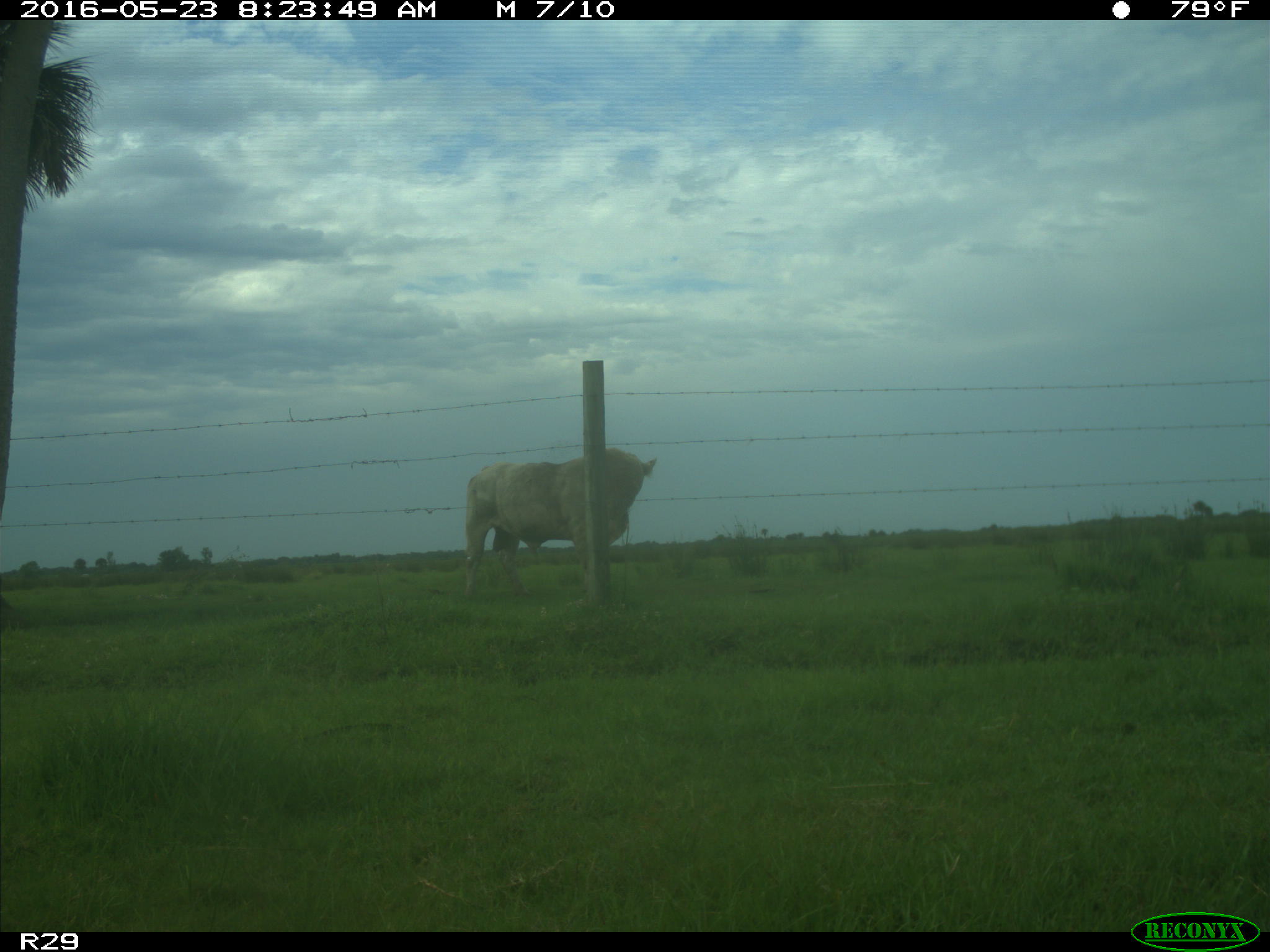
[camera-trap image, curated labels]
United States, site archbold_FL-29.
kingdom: Animalia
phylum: Chordata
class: Mammalia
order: Artiodactyla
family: Bovidae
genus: Bos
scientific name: Bos taurus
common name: domestic cow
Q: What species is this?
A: Bos taurus (domestic cow).